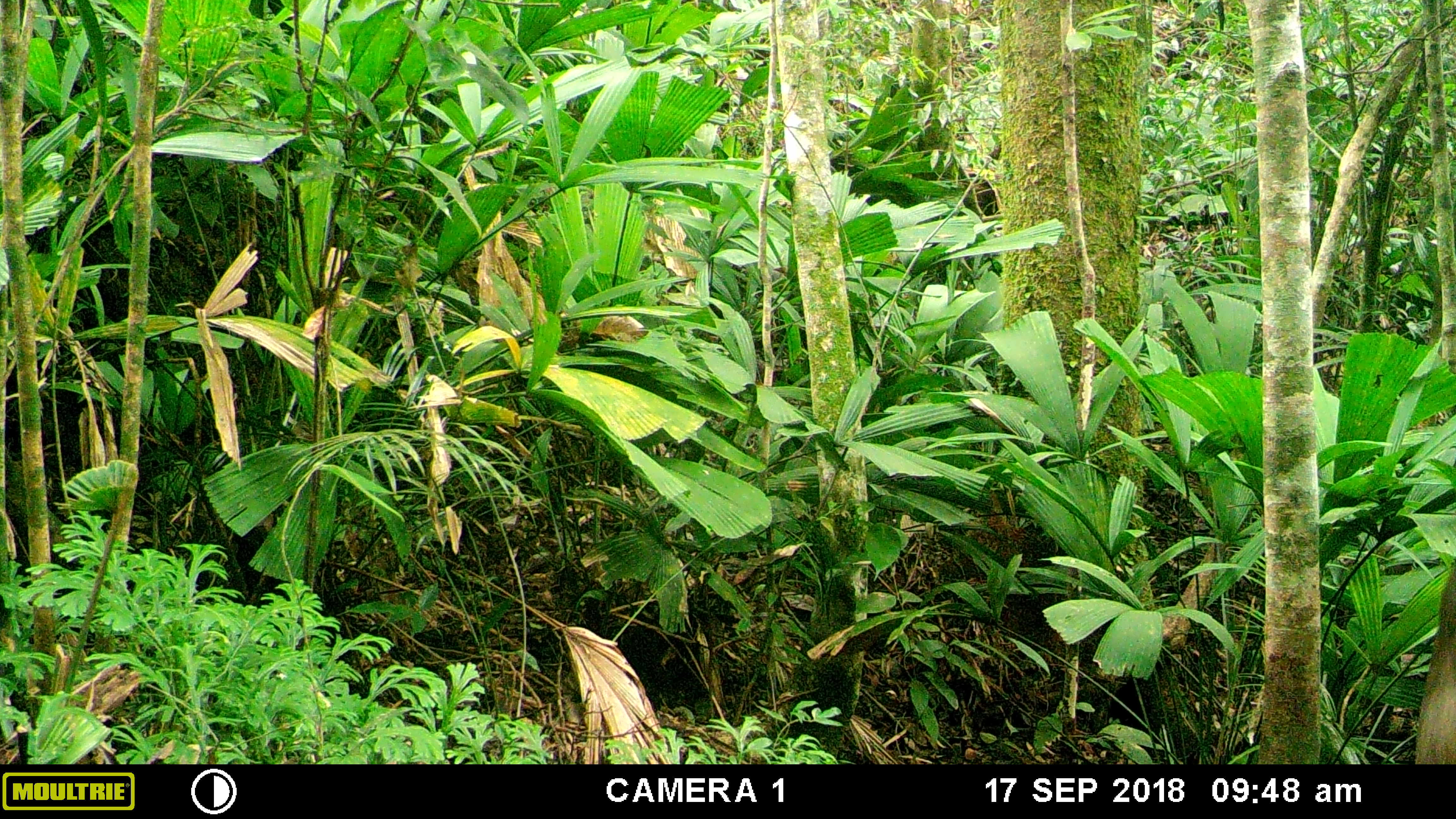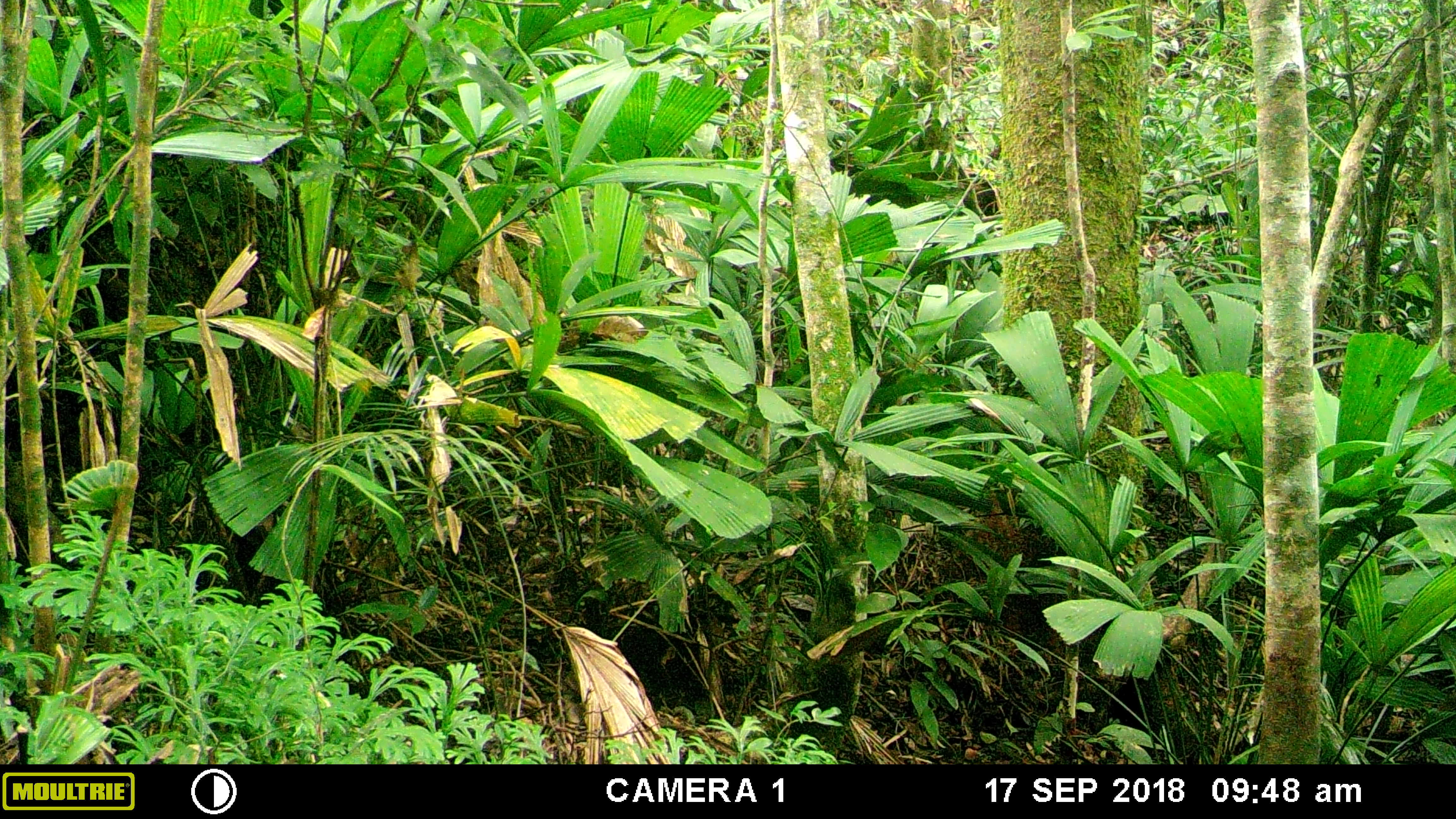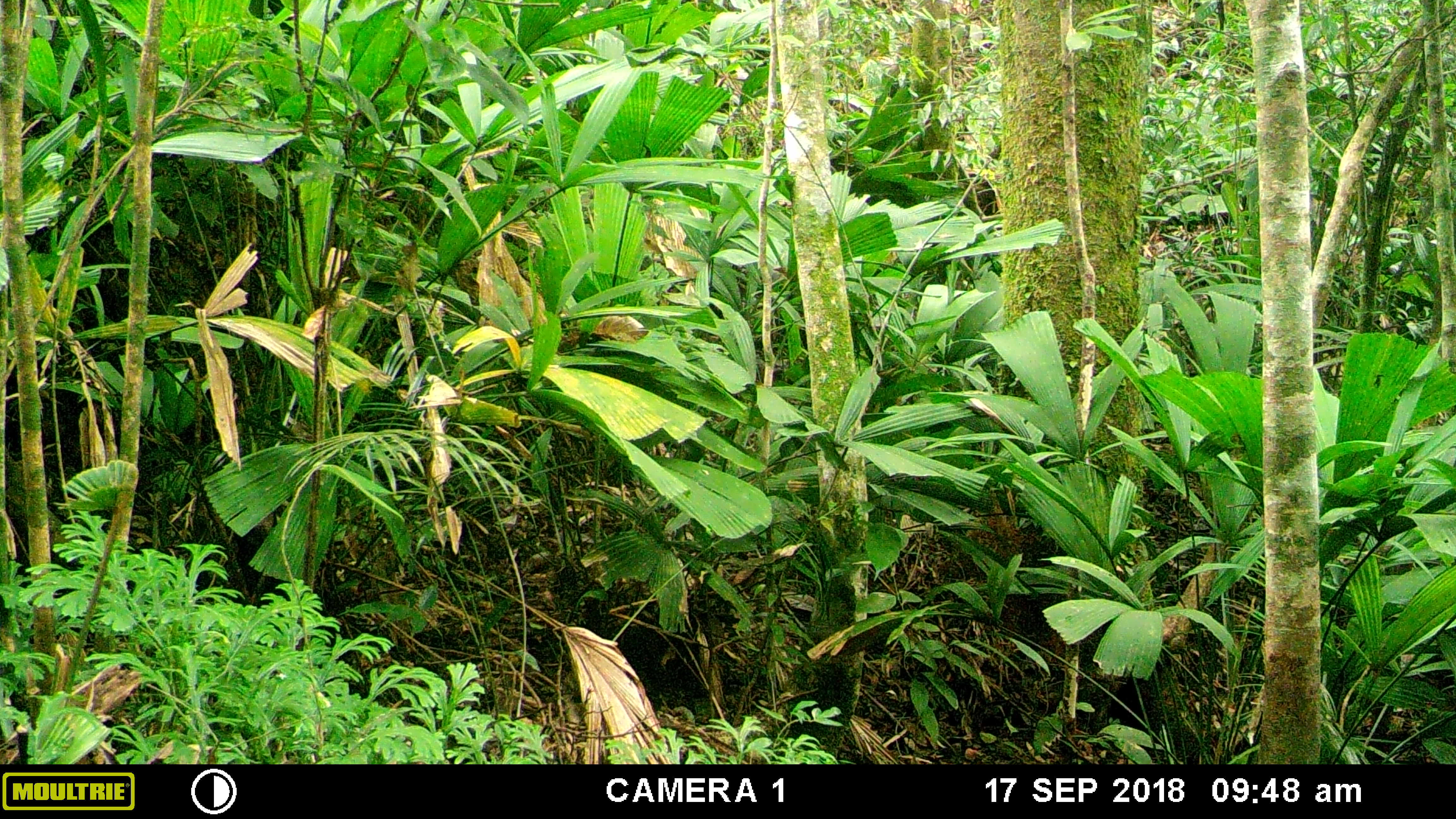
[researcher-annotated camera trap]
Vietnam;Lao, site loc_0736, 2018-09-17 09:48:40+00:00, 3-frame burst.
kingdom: Animalia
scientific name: Animalia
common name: animal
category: unidentified animal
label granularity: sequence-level